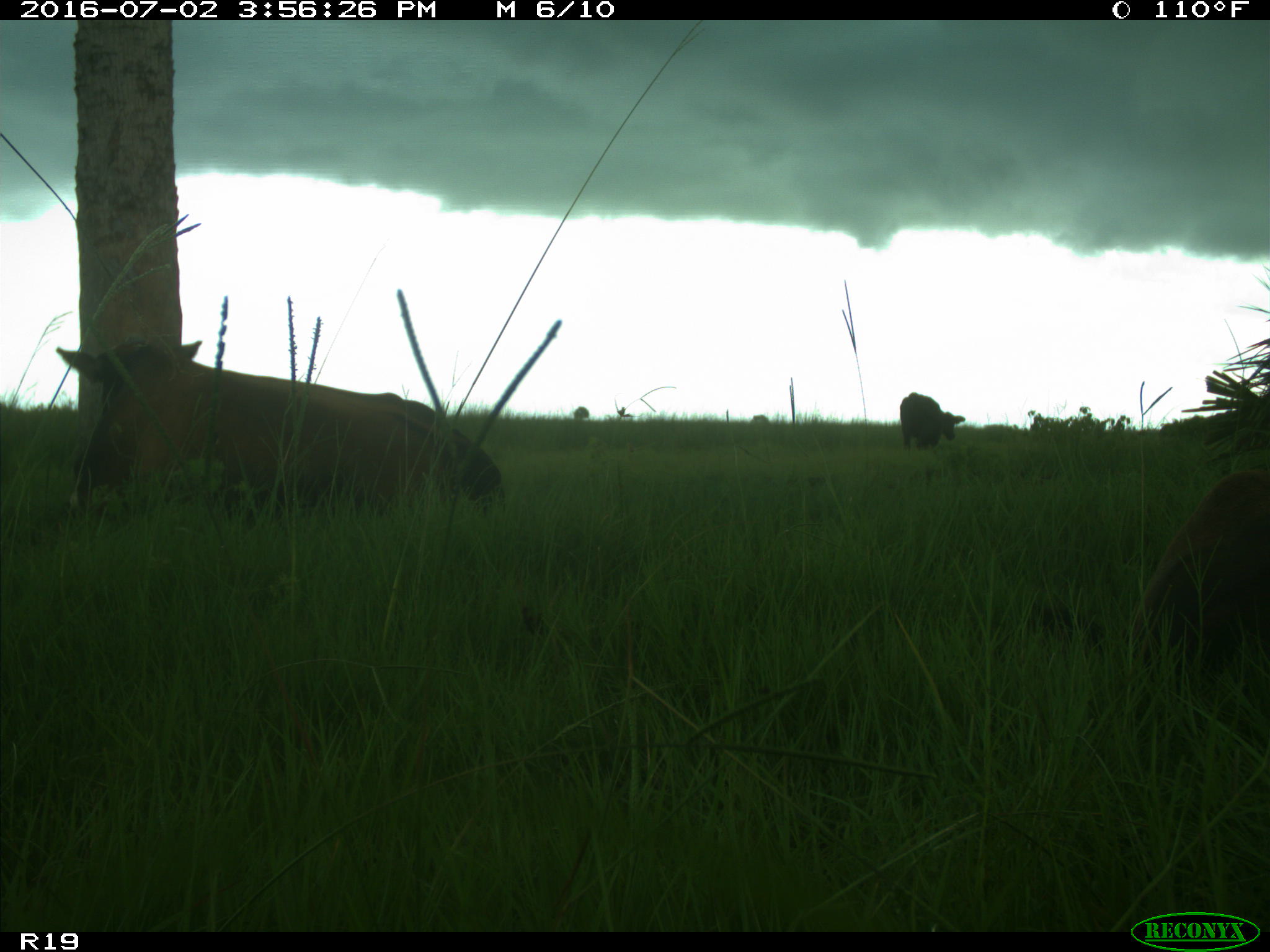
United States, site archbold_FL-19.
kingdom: Animalia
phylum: Chordata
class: Mammalia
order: Artiodactyla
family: Bovidae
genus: Bos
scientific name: Bos taurus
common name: domestic cow